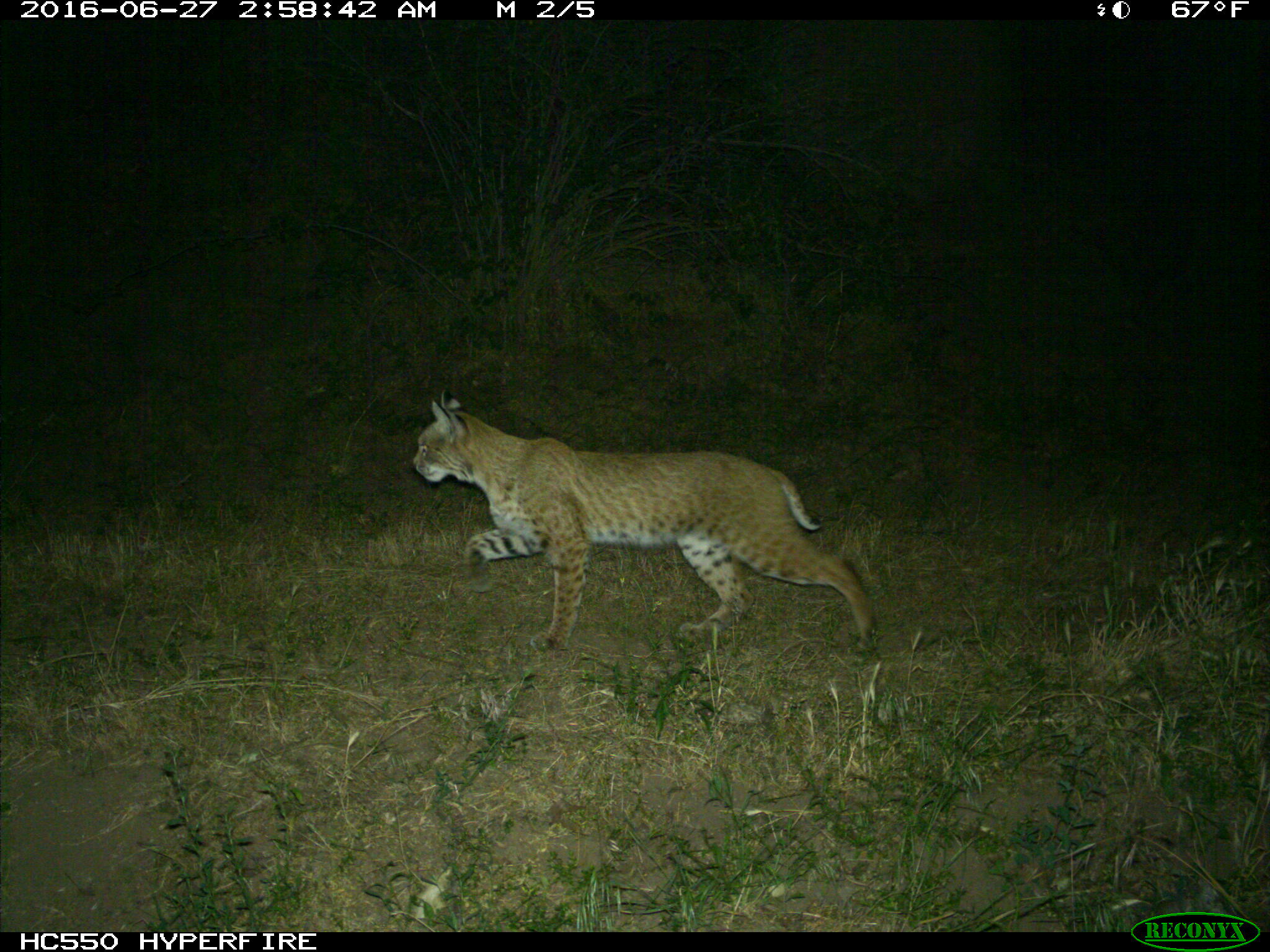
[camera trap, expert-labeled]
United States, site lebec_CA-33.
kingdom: Animalia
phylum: Chordata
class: Mammalia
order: Carnivora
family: Felidae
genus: Lynx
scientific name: Lynx rufus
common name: bobcat